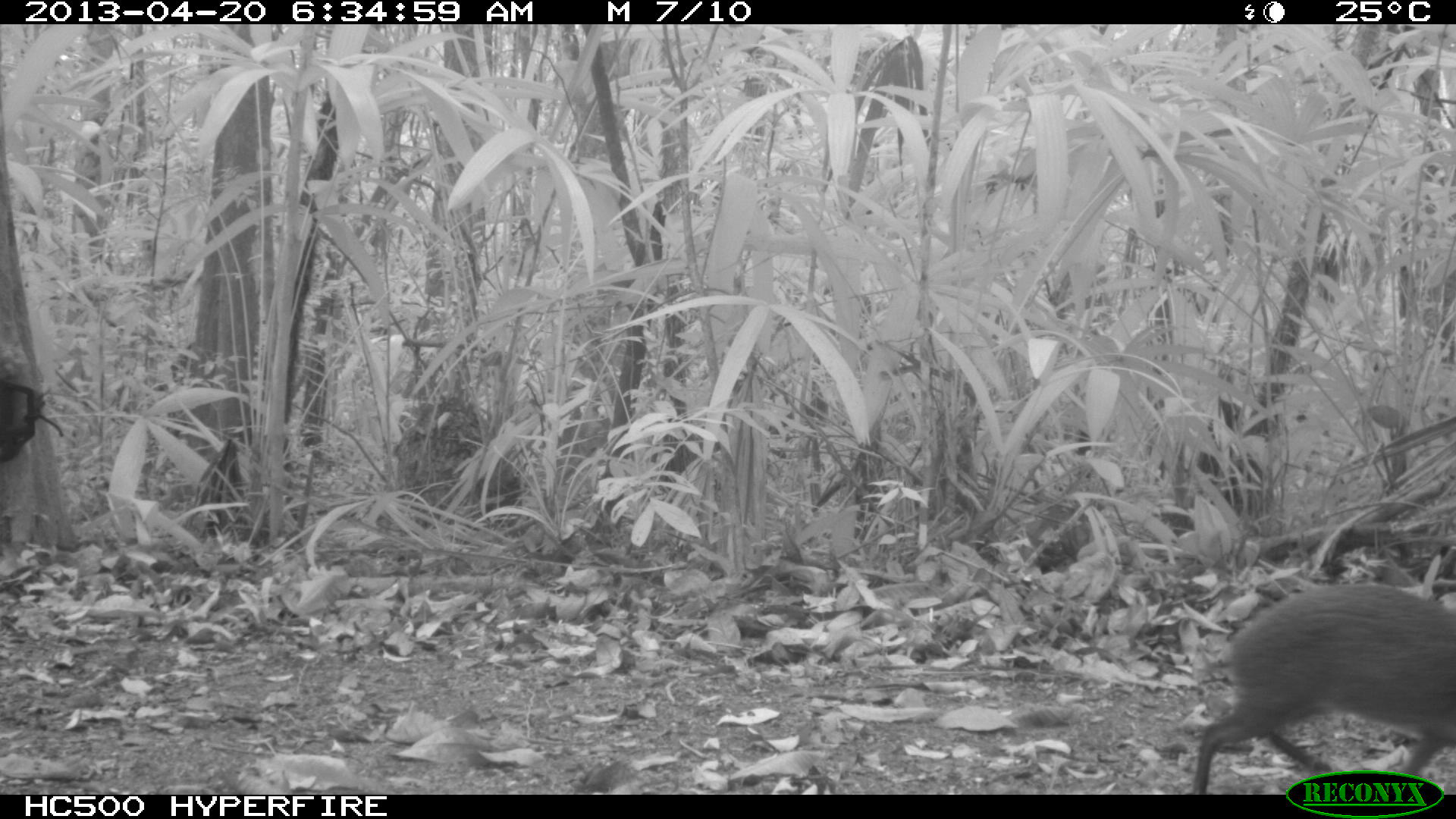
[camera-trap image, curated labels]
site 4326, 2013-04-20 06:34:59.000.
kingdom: Animalia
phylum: Chordata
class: Mammalia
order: Rodentia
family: Dasyproctidae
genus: Dasyprocta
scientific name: Dasyprocta punctata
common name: central american agouti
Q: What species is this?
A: Dasyprocta punctata (central american agouti).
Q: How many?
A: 1.